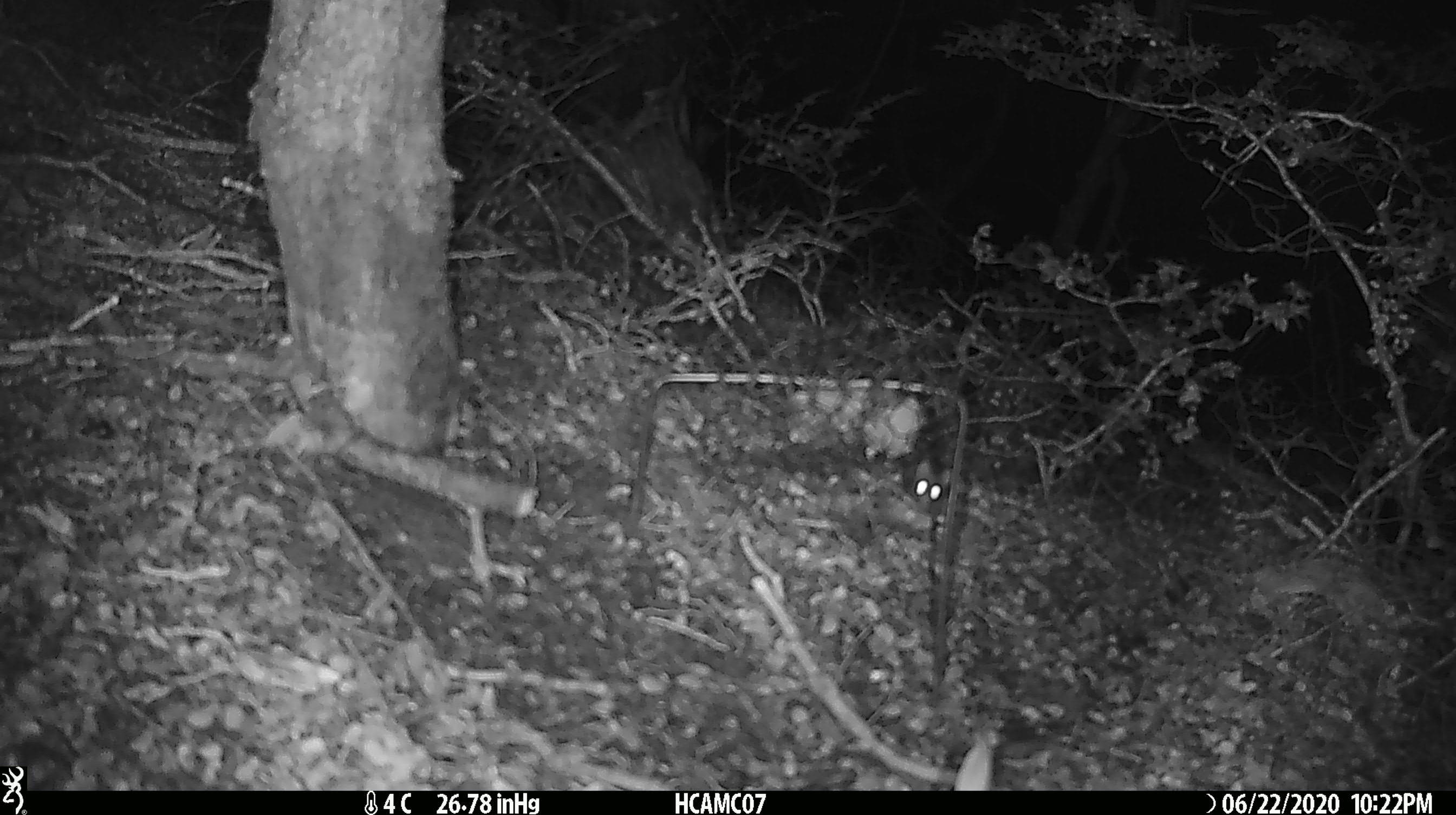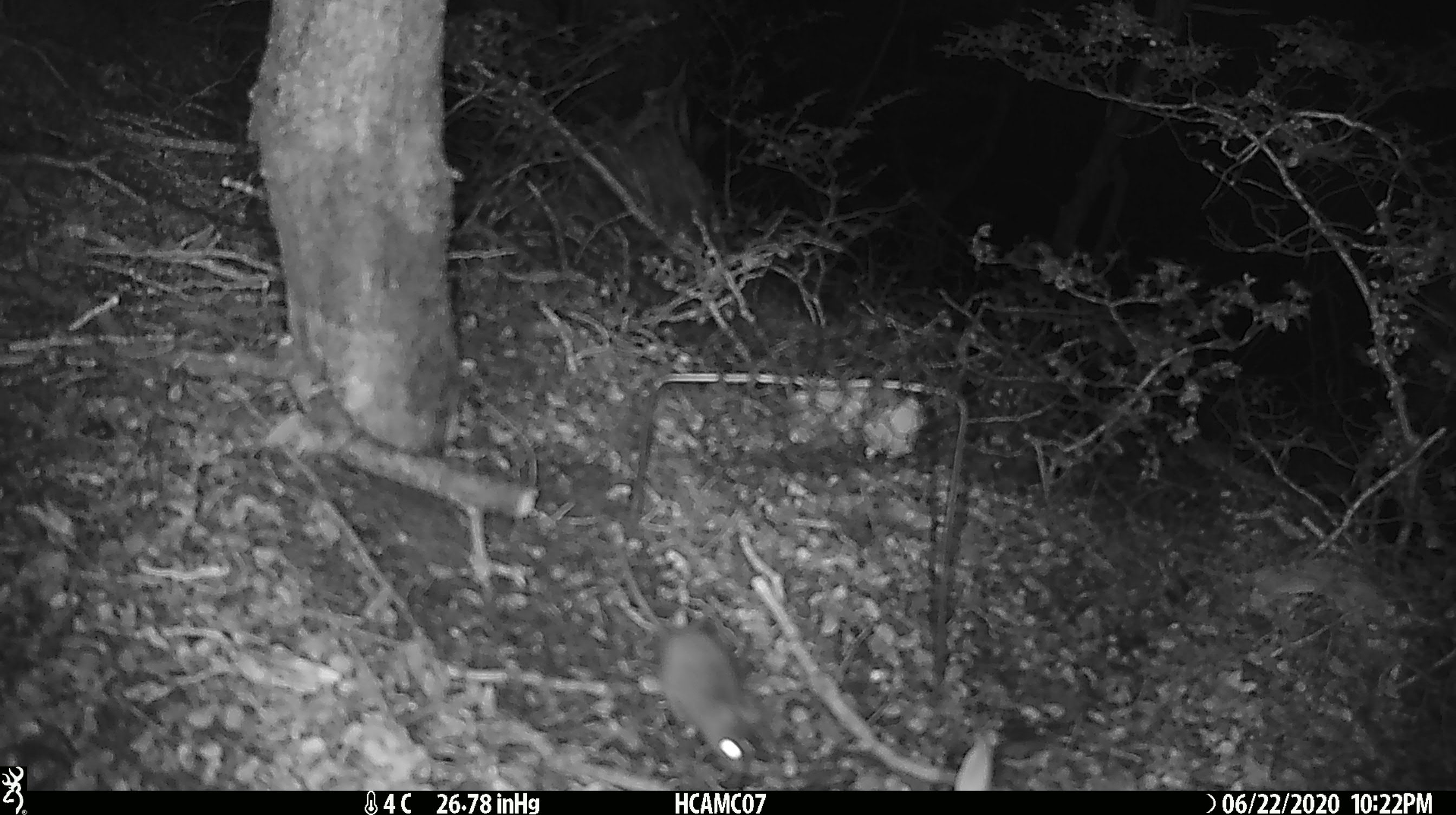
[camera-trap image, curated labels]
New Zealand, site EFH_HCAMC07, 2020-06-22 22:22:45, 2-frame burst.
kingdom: Animalia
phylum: Chordata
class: Mammalia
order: Rodentia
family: Muridae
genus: Mus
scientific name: Mus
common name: mouse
Mouse (Mus).